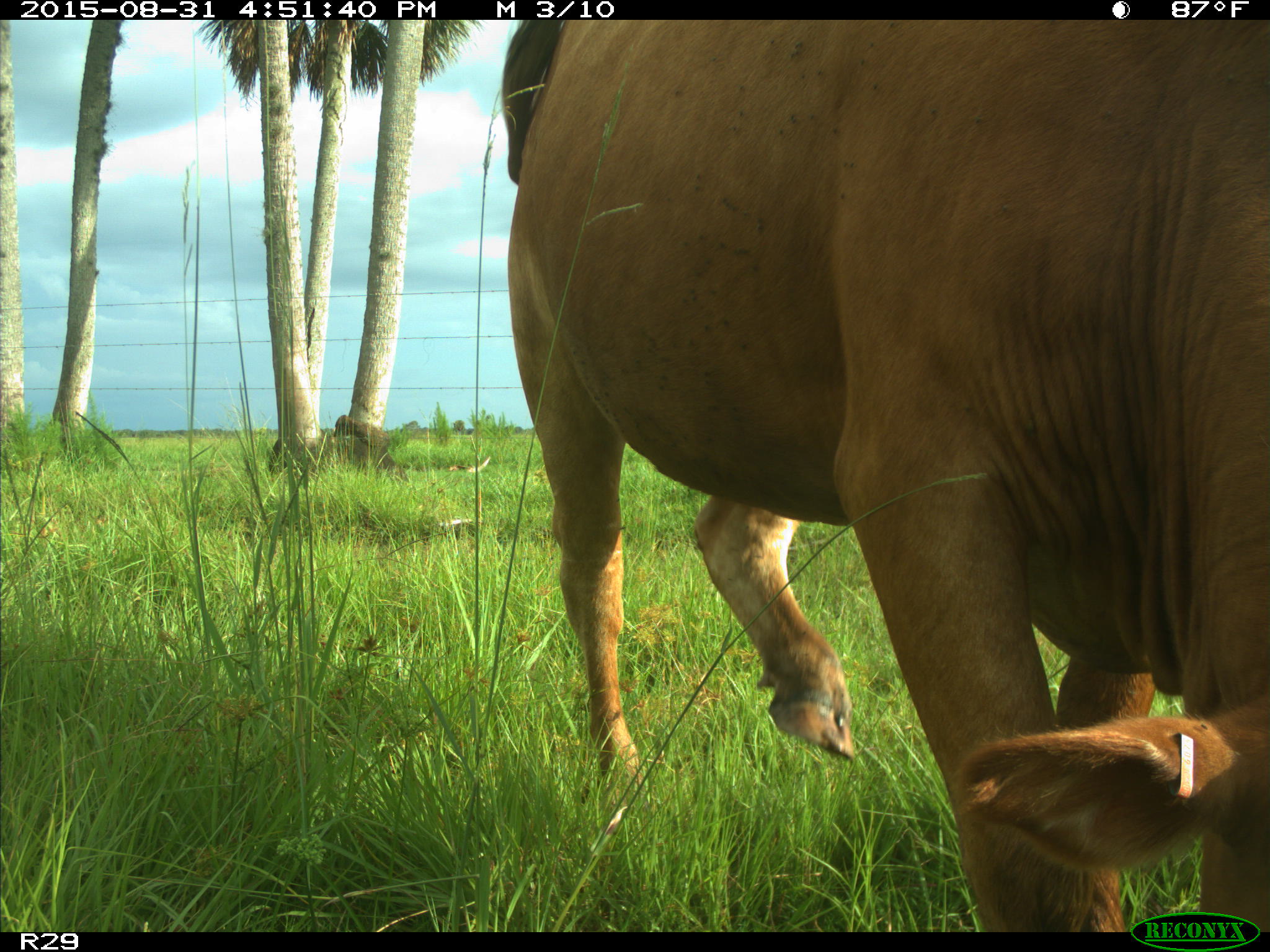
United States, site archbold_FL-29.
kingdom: Animalia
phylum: Chordata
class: Mammalia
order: Artiodactyla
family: Bovidae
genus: Bos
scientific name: Bos taurus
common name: domestic cow